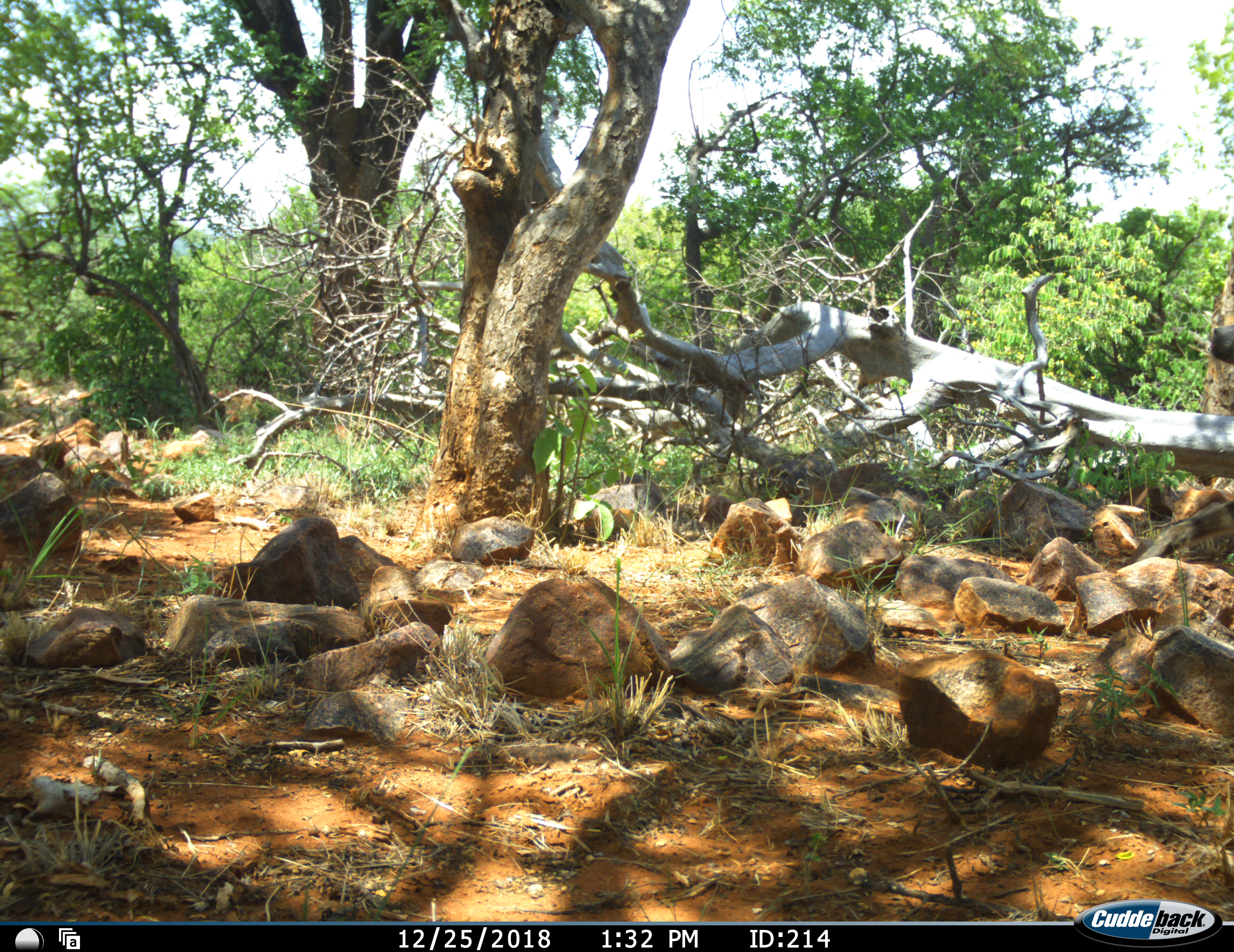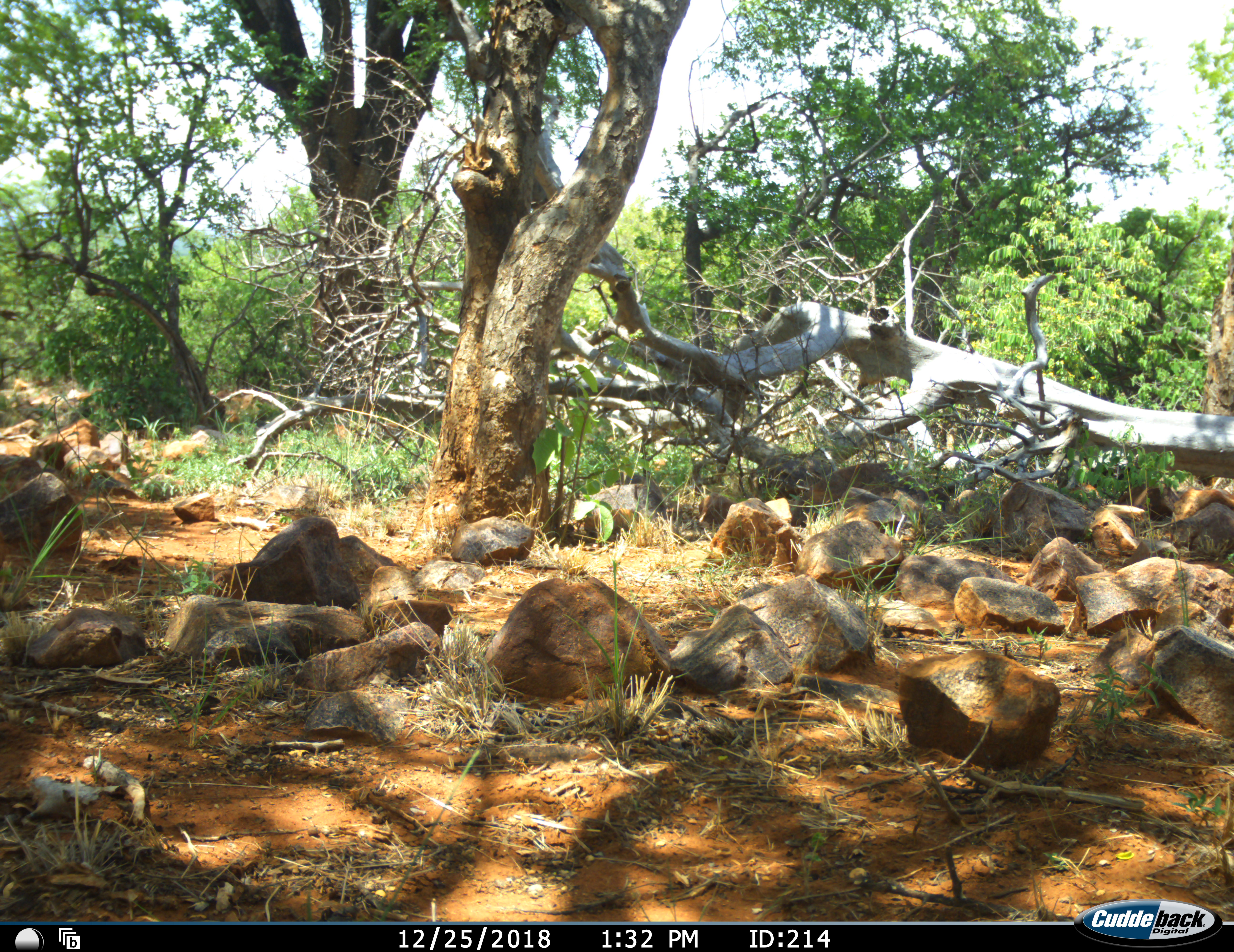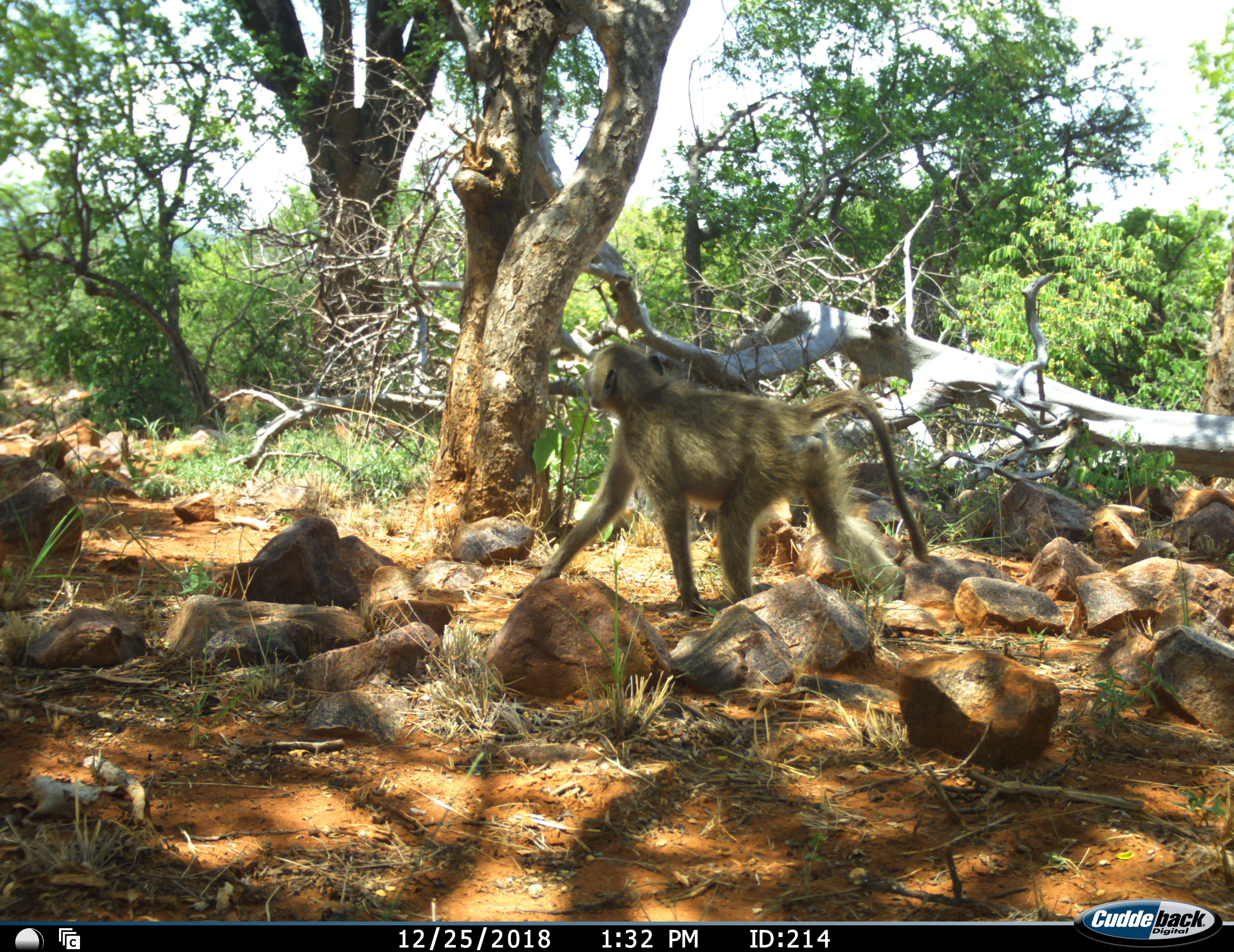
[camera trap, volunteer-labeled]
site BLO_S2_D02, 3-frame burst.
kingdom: Animalia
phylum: Chordata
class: Mammalia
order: Primates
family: Cercopithecidae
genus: Papio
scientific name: Papio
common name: baboon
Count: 1.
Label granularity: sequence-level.